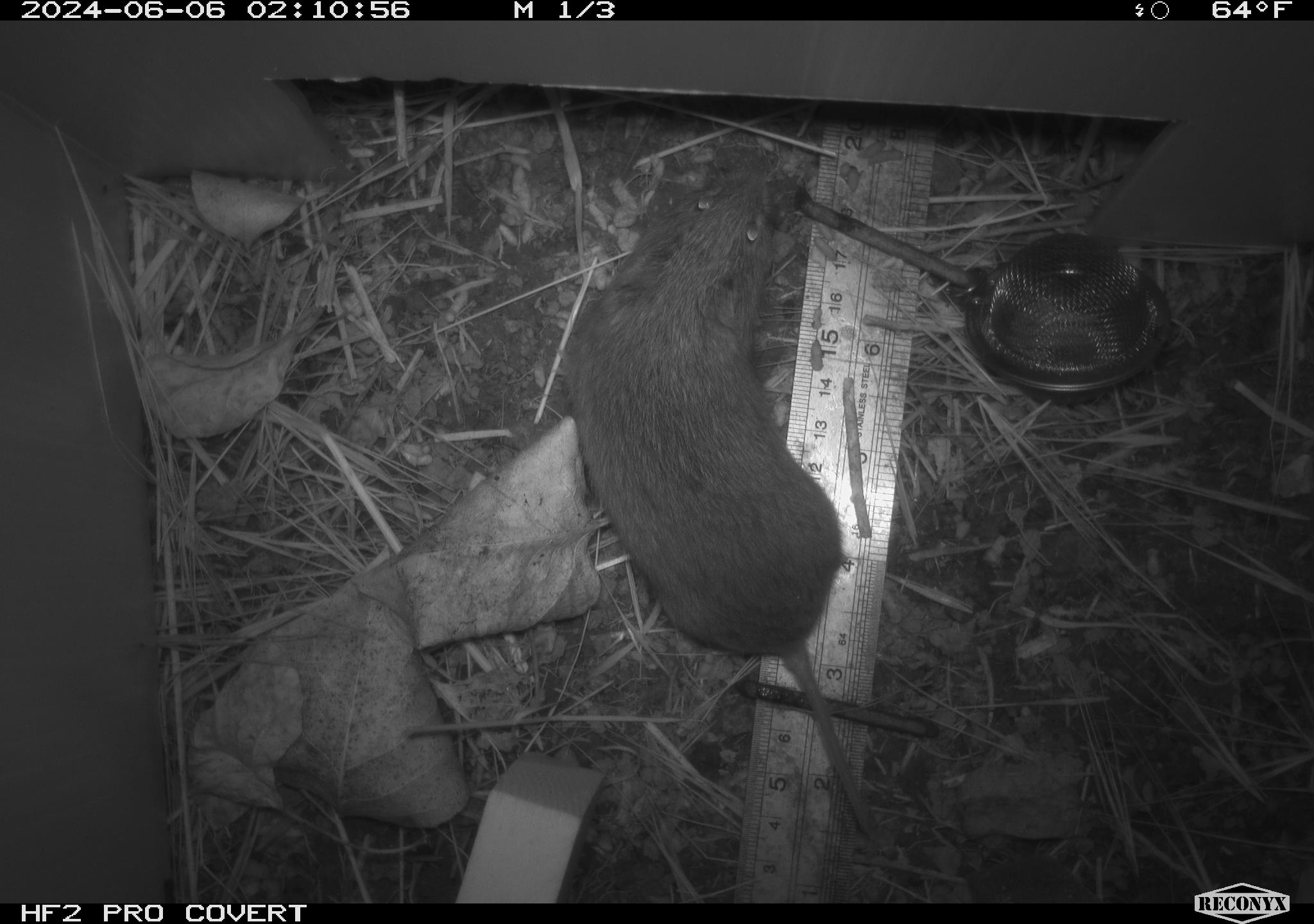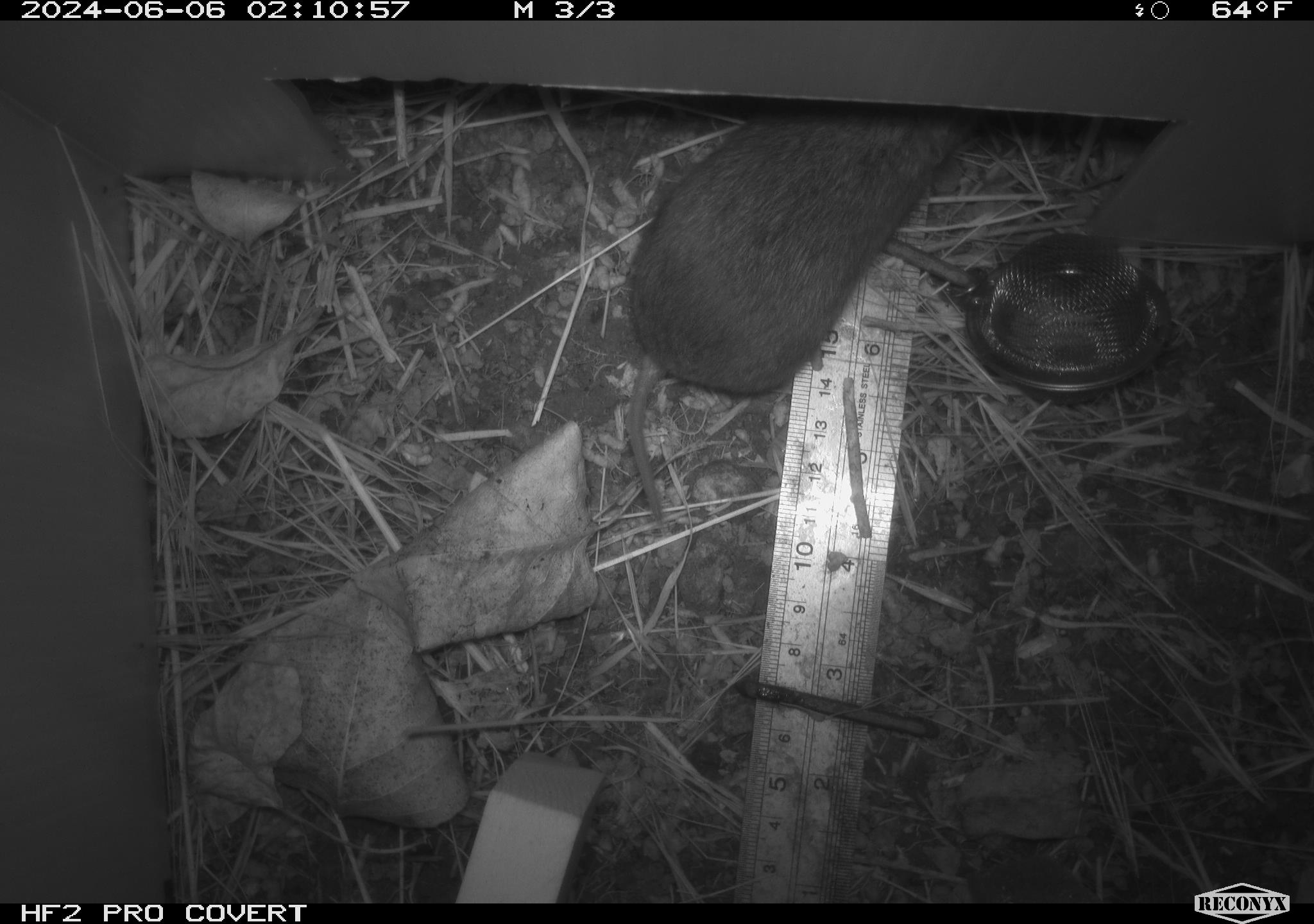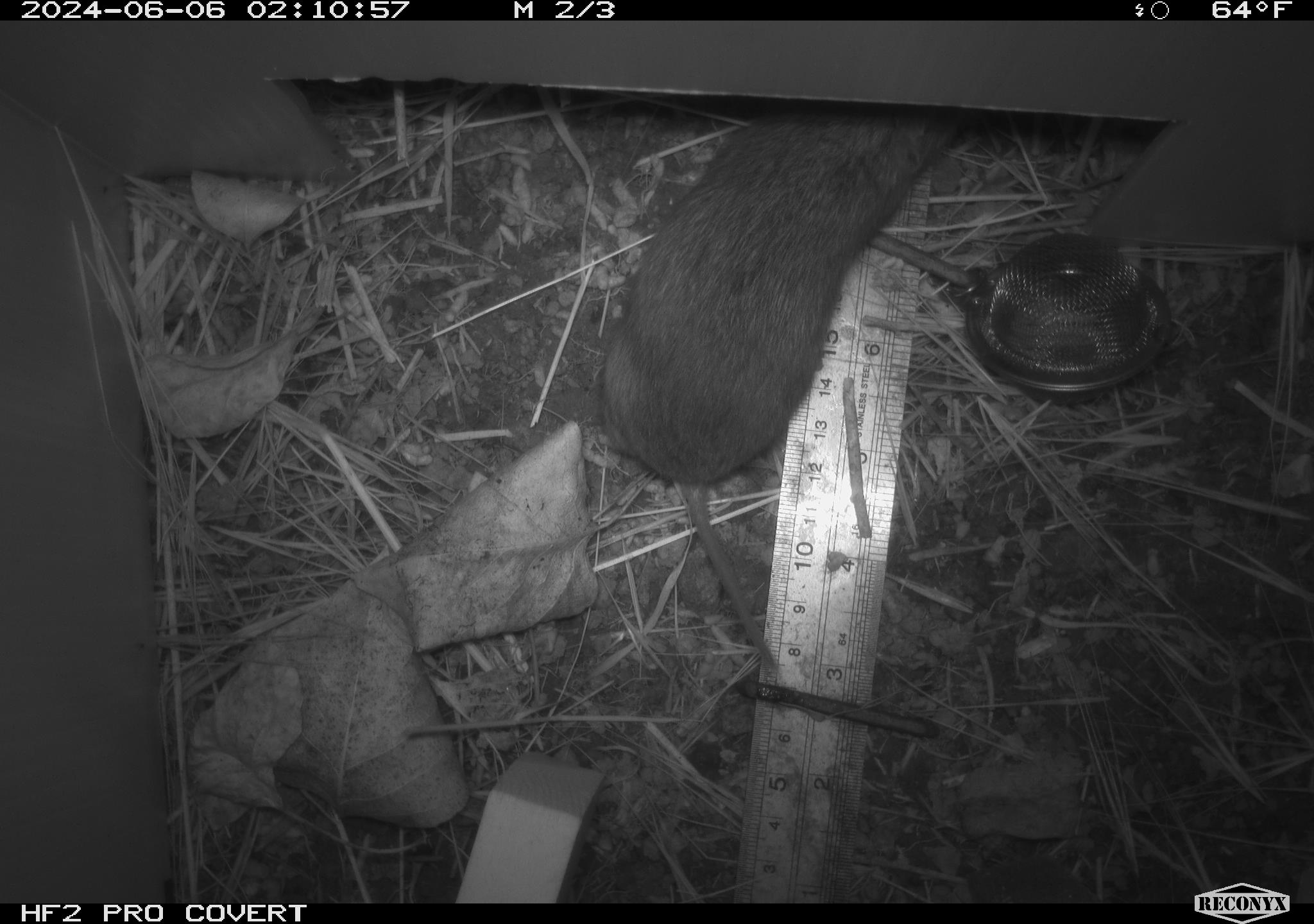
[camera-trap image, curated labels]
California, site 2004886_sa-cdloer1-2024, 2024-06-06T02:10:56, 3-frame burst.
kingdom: Animalia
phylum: Chordata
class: Mammalia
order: Rodentia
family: Cricetidae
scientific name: Arvicolinae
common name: voles, lemmings, and muskrats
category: arvicolinae subfamily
Arvicolinae subfamily (voles, lemmings, and muskrats) (Arvicolinae).